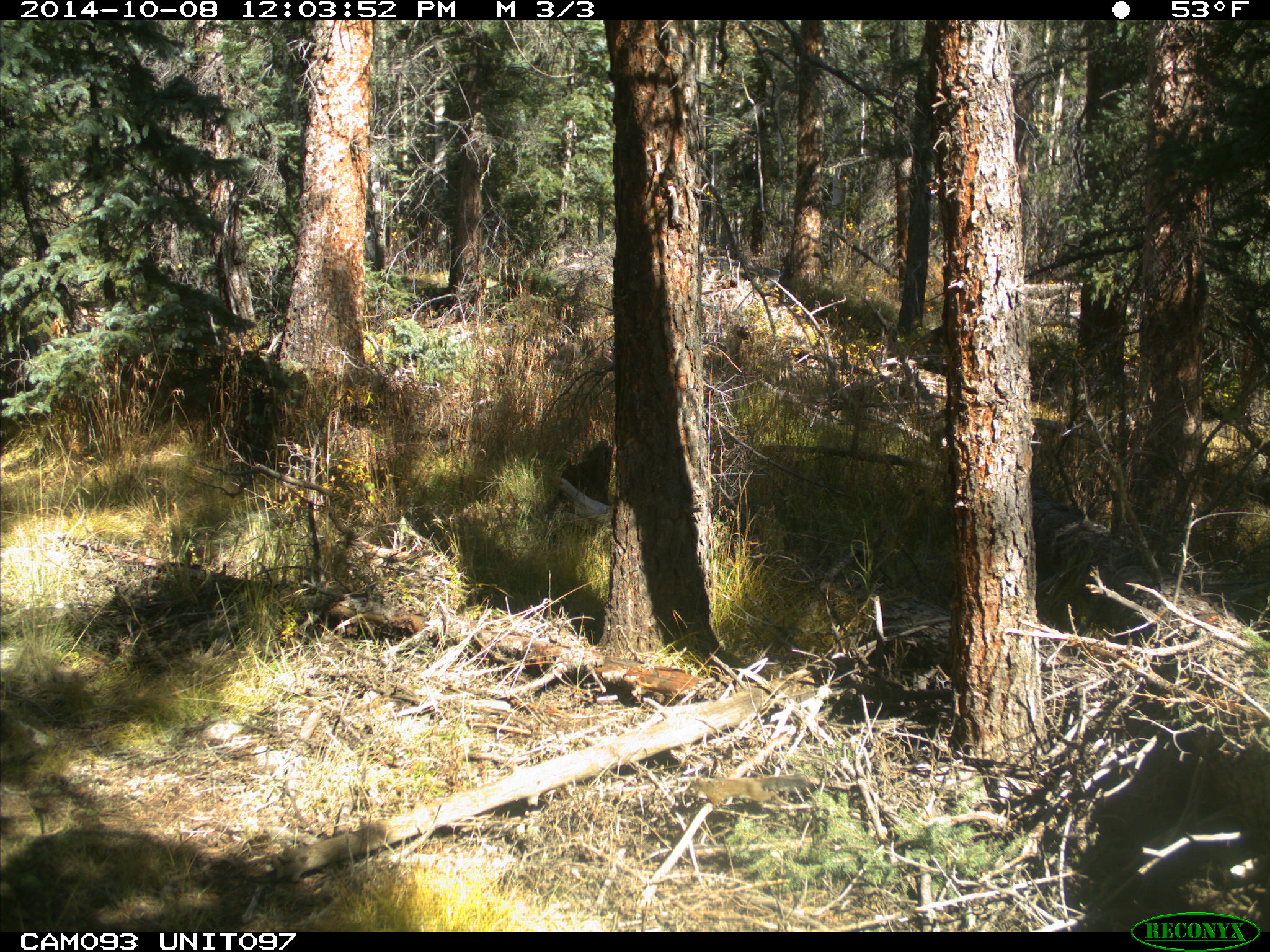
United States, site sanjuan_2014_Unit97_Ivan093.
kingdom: Animalia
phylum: Chordata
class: Mammalia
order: Rodentia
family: Sciuridae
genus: Tamiasciurus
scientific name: Tamiasciurus hudsonicus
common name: american red squirrel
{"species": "Tamiasciurus hudsonicus (american red squirrel)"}